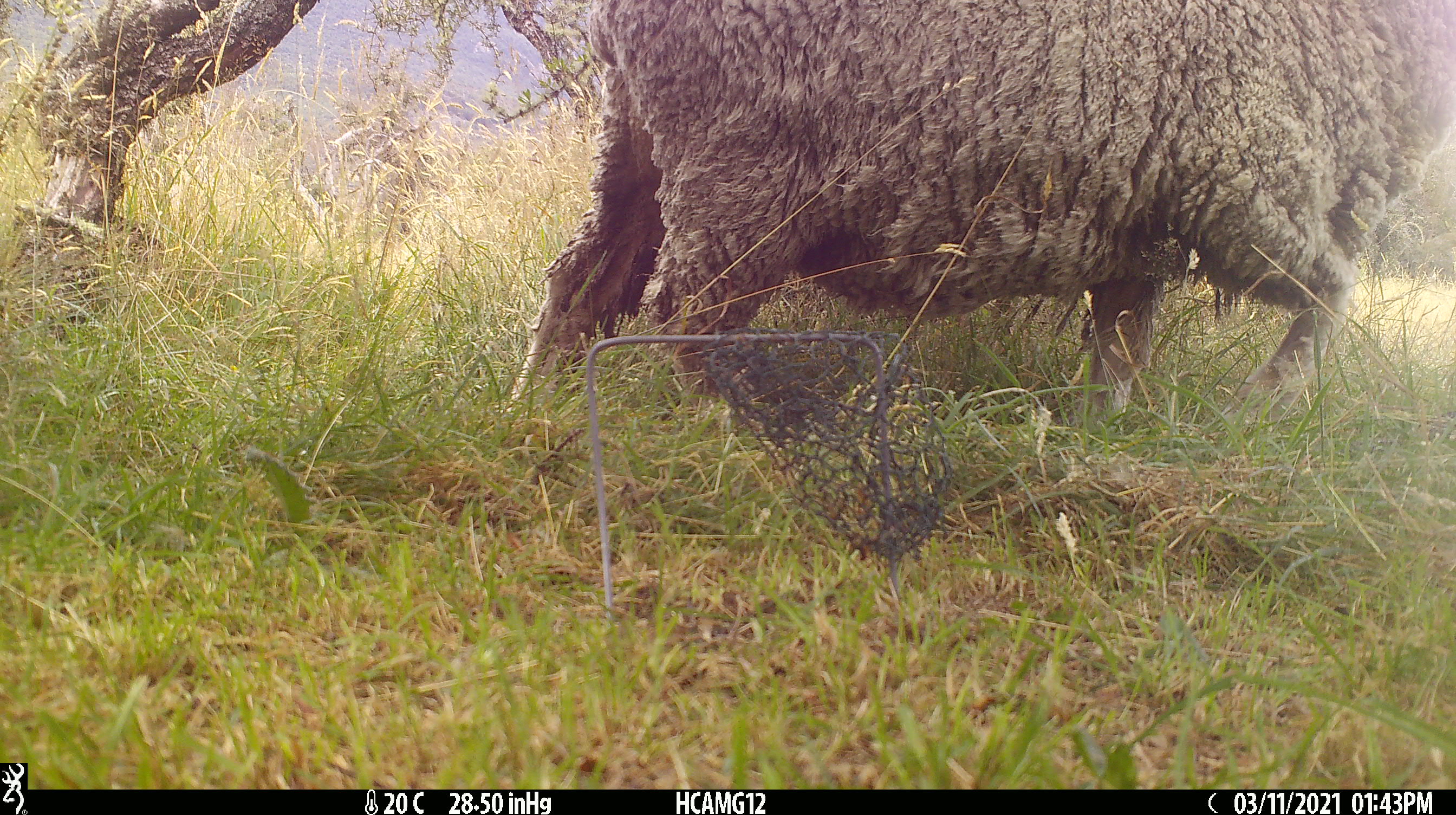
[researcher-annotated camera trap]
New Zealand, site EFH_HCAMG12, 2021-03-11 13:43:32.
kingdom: Animalia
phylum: Chordata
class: Mammalia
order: Artiodactyla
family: Bovidae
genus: Ovis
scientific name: Ovis aries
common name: domestic sheep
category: sheep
Sheep (domestic sheep) (Ovis aries).